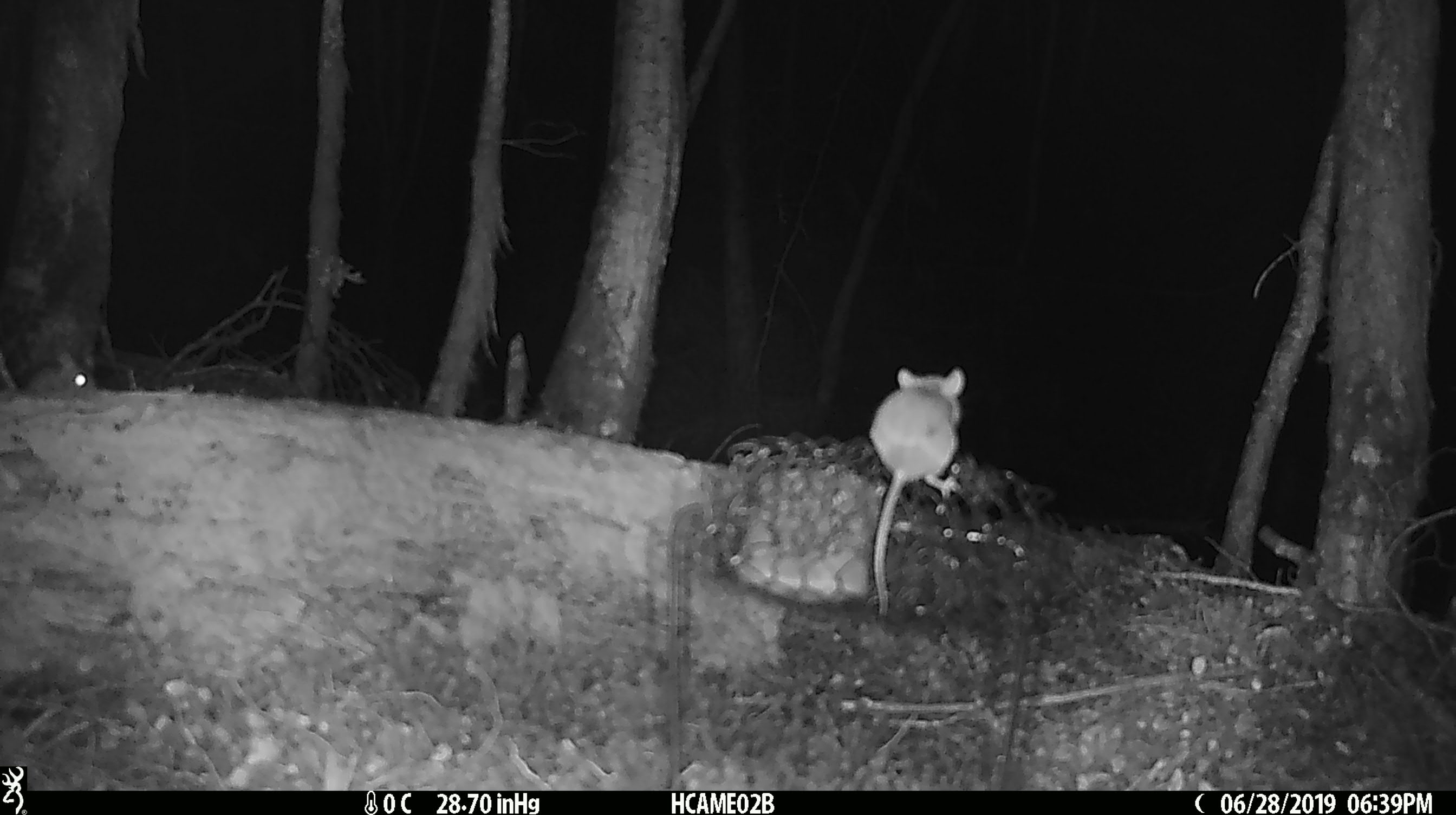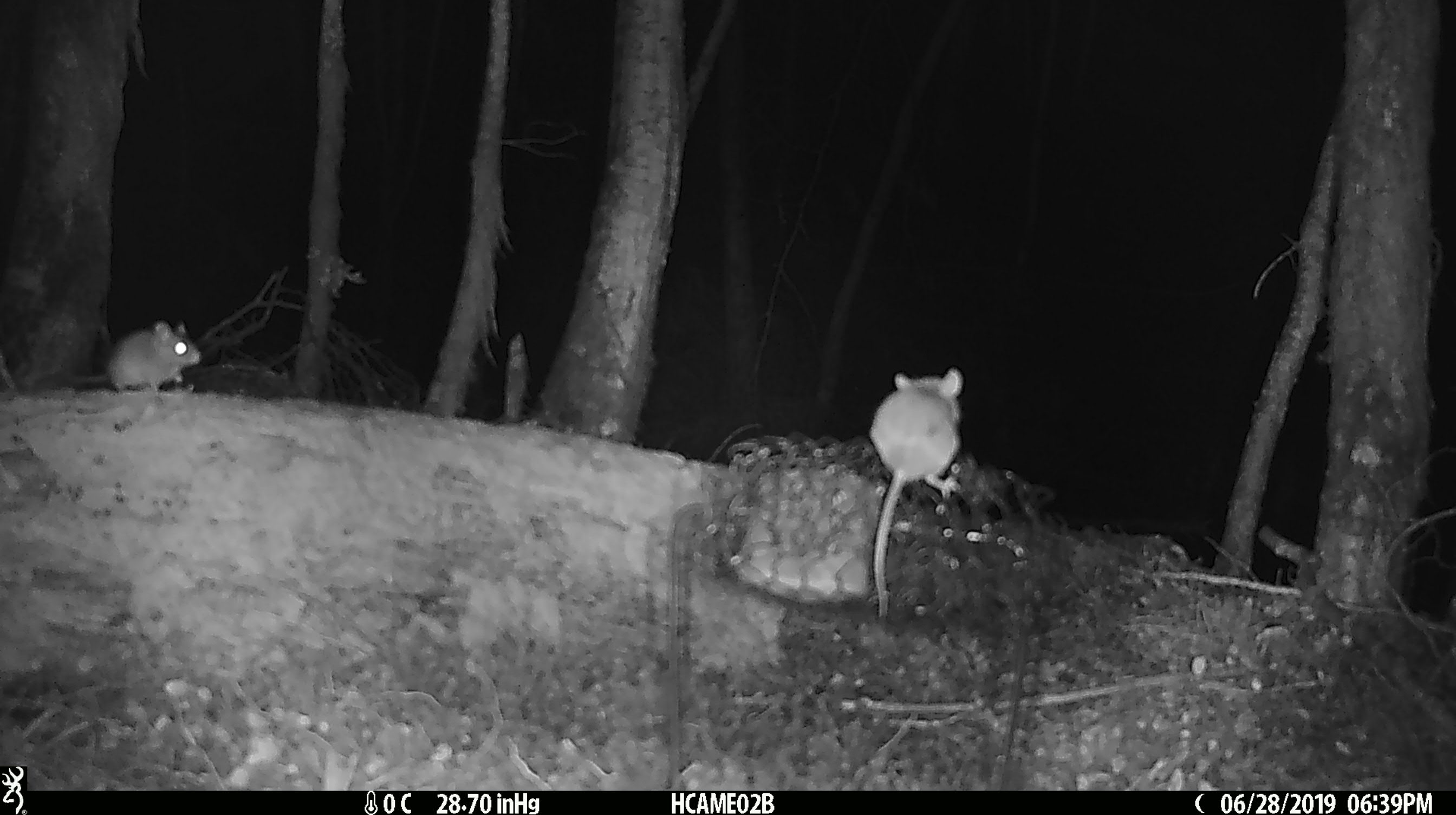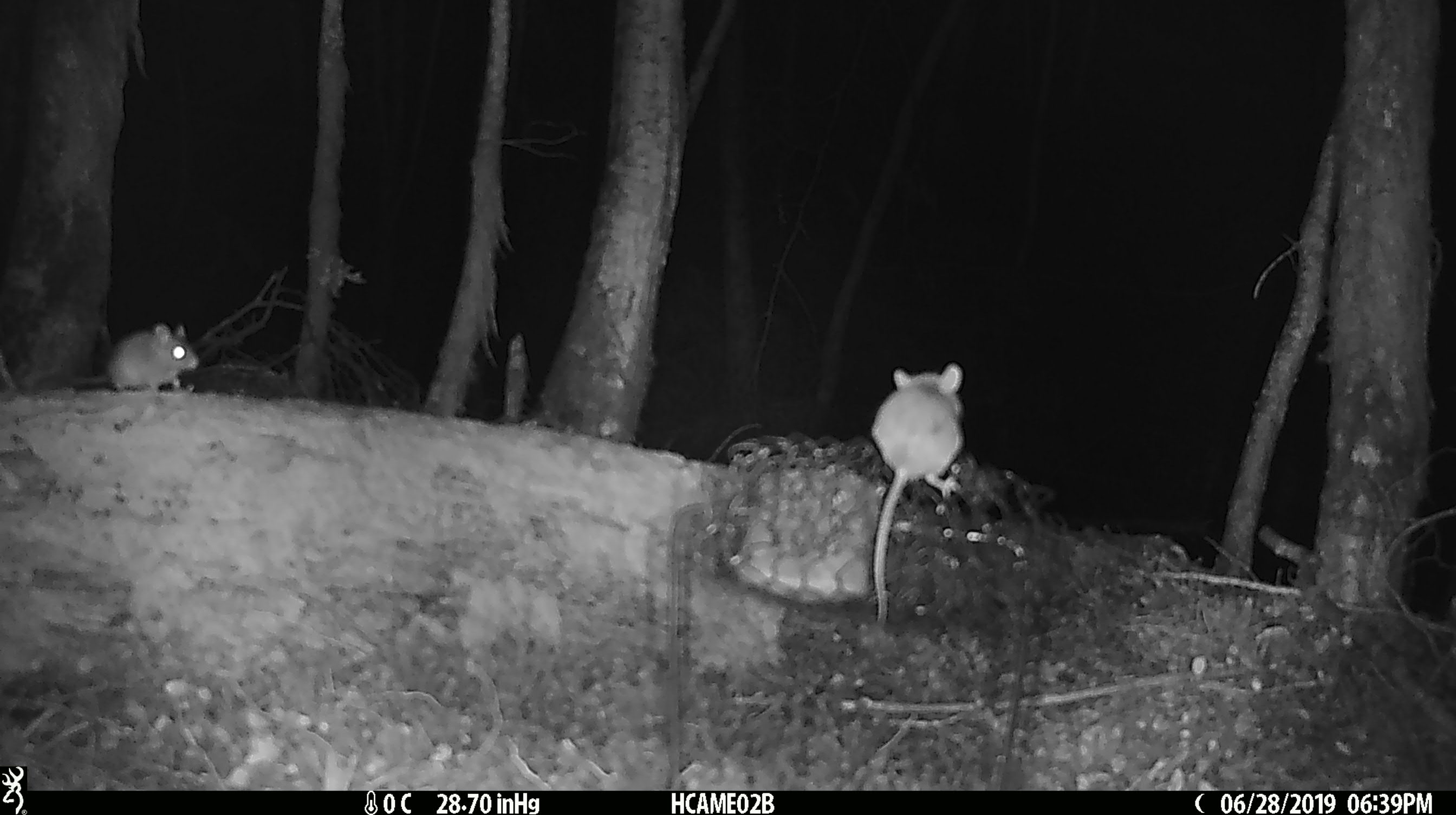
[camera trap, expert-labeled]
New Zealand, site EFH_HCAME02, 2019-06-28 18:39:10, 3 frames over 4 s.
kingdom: Animalia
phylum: Chordata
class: Mammalia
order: Rodentia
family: Muridae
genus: Mus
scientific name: Mus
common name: mouse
Mouse (Mus).